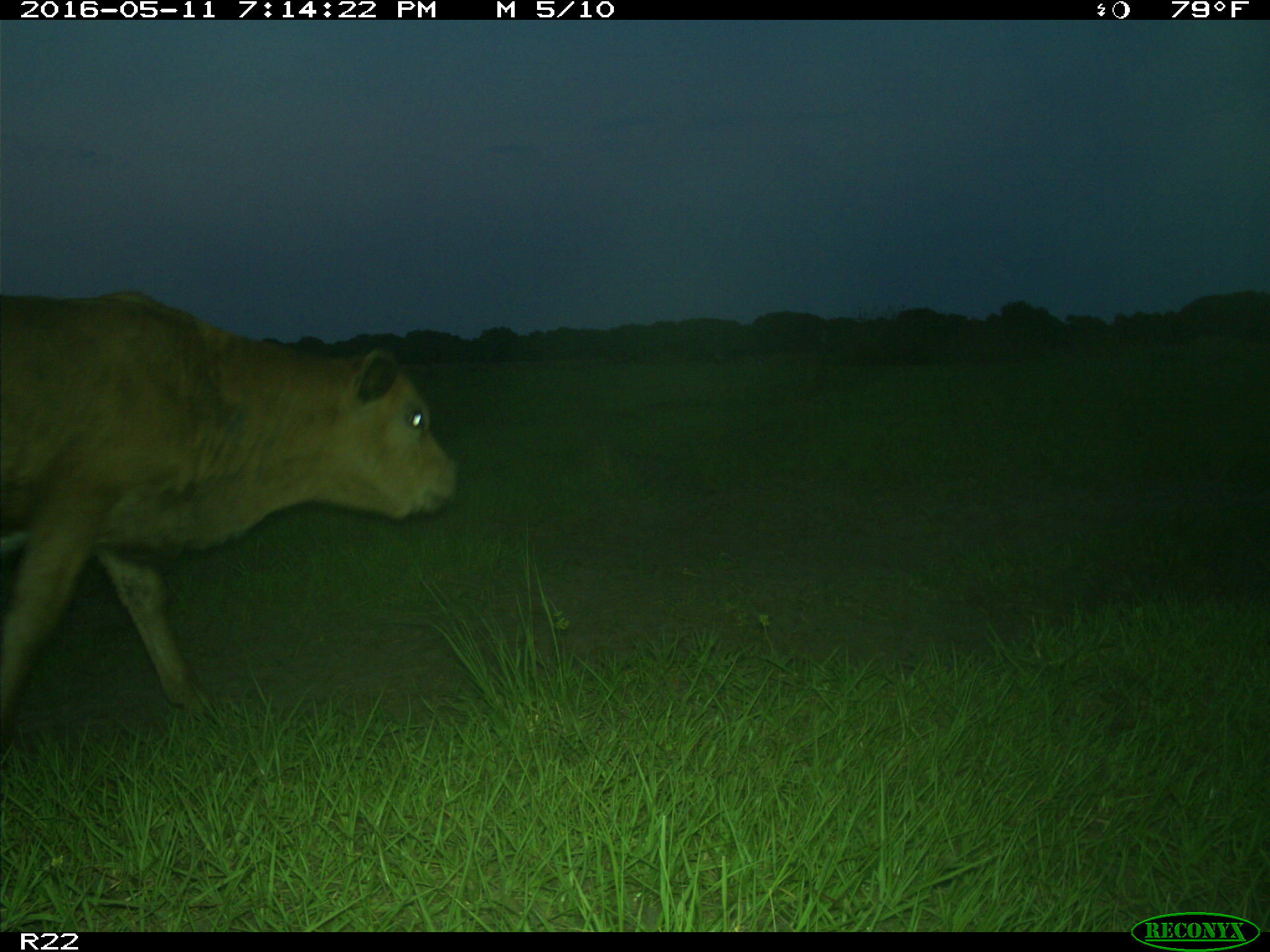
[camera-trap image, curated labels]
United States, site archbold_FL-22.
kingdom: Animalia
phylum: Chordata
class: Mammalia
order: Artiodactyla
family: Bovidae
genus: Bos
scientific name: Bos taurus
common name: domestic cow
Bos taurus (domestic cow).